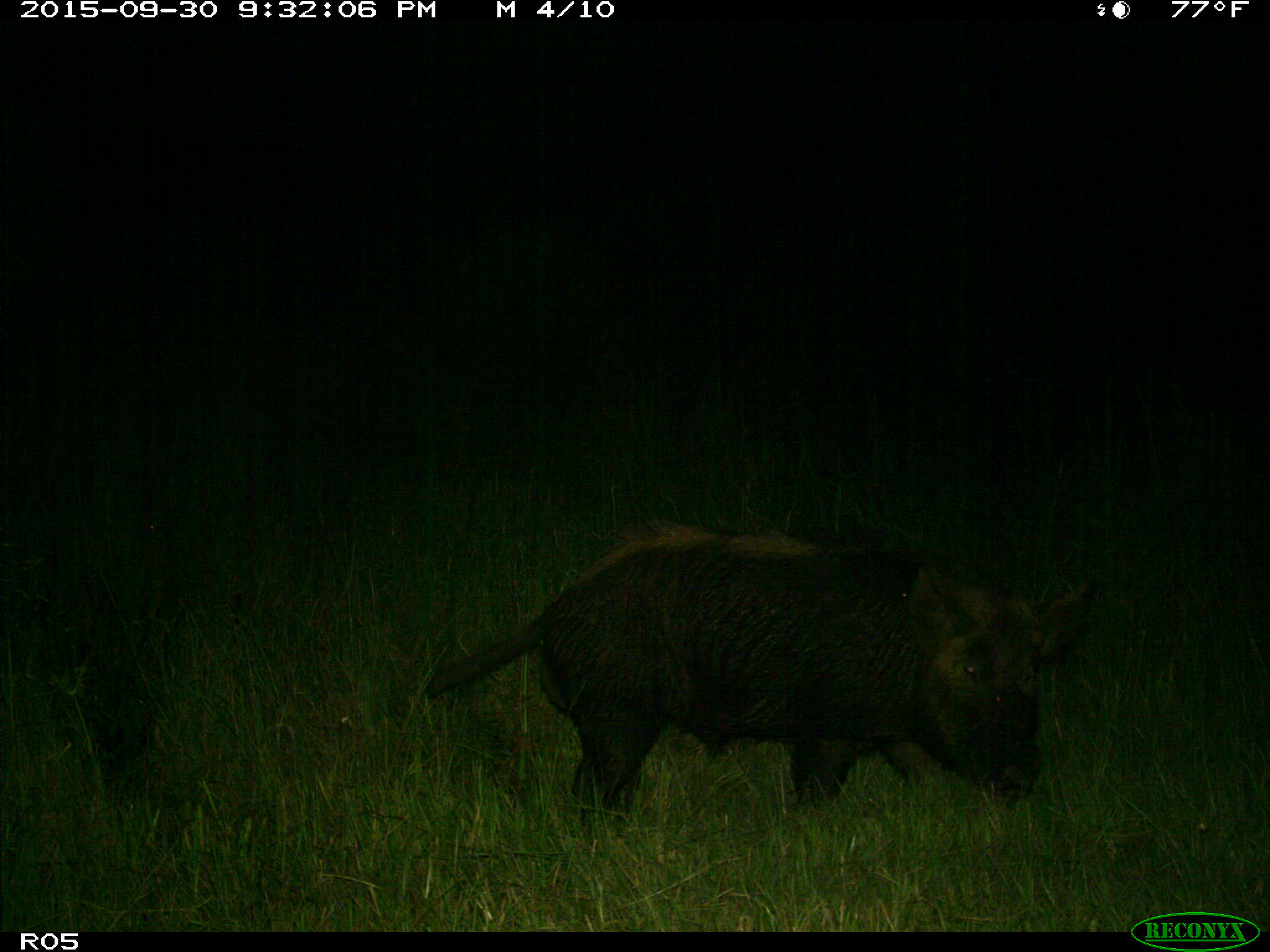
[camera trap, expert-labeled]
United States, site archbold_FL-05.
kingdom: Animalia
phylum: Chordata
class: Mammalia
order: Artiodactyla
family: Suidae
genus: Sus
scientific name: Sus scrofa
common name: wild boar